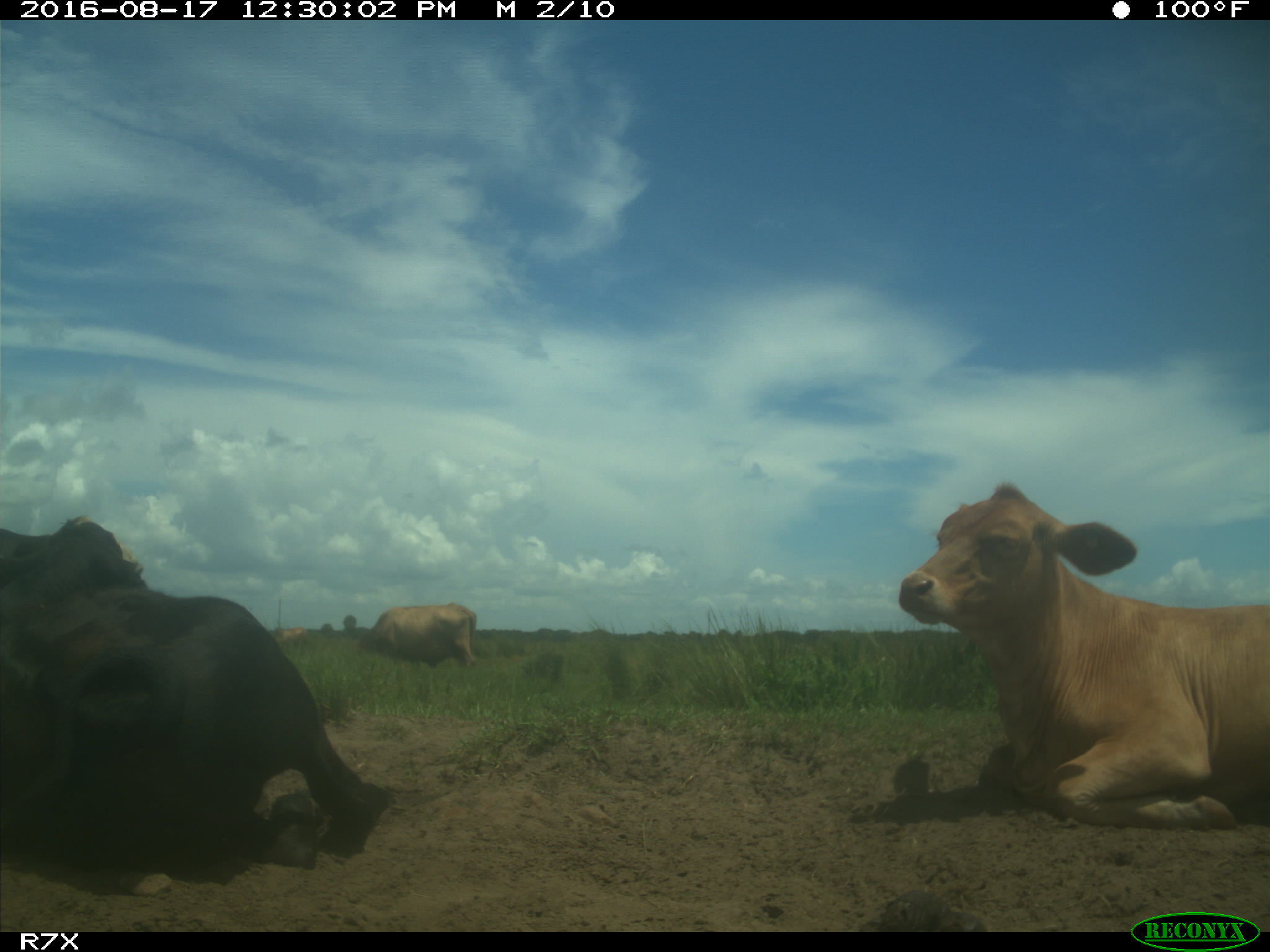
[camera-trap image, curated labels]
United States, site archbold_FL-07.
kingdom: Animalia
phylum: Chordata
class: Mammalia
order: Artiodactyla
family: Bovidae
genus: Bos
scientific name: Bos taurus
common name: domestic cow